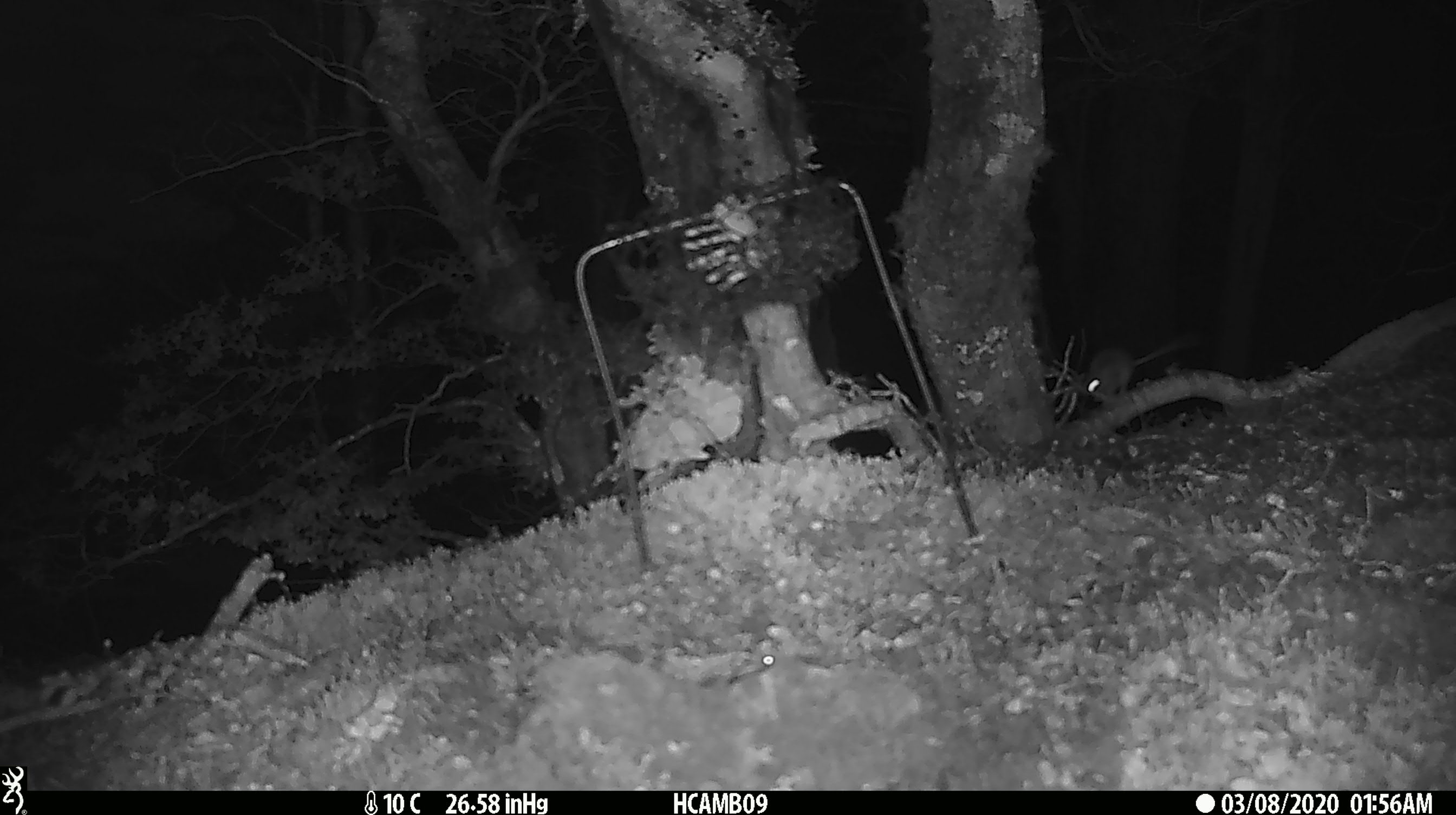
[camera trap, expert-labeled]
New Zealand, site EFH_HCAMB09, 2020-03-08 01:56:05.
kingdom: Animalia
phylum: Chordata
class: Mammalia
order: Rodentia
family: Muridae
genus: Mus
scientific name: Mus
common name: mouse